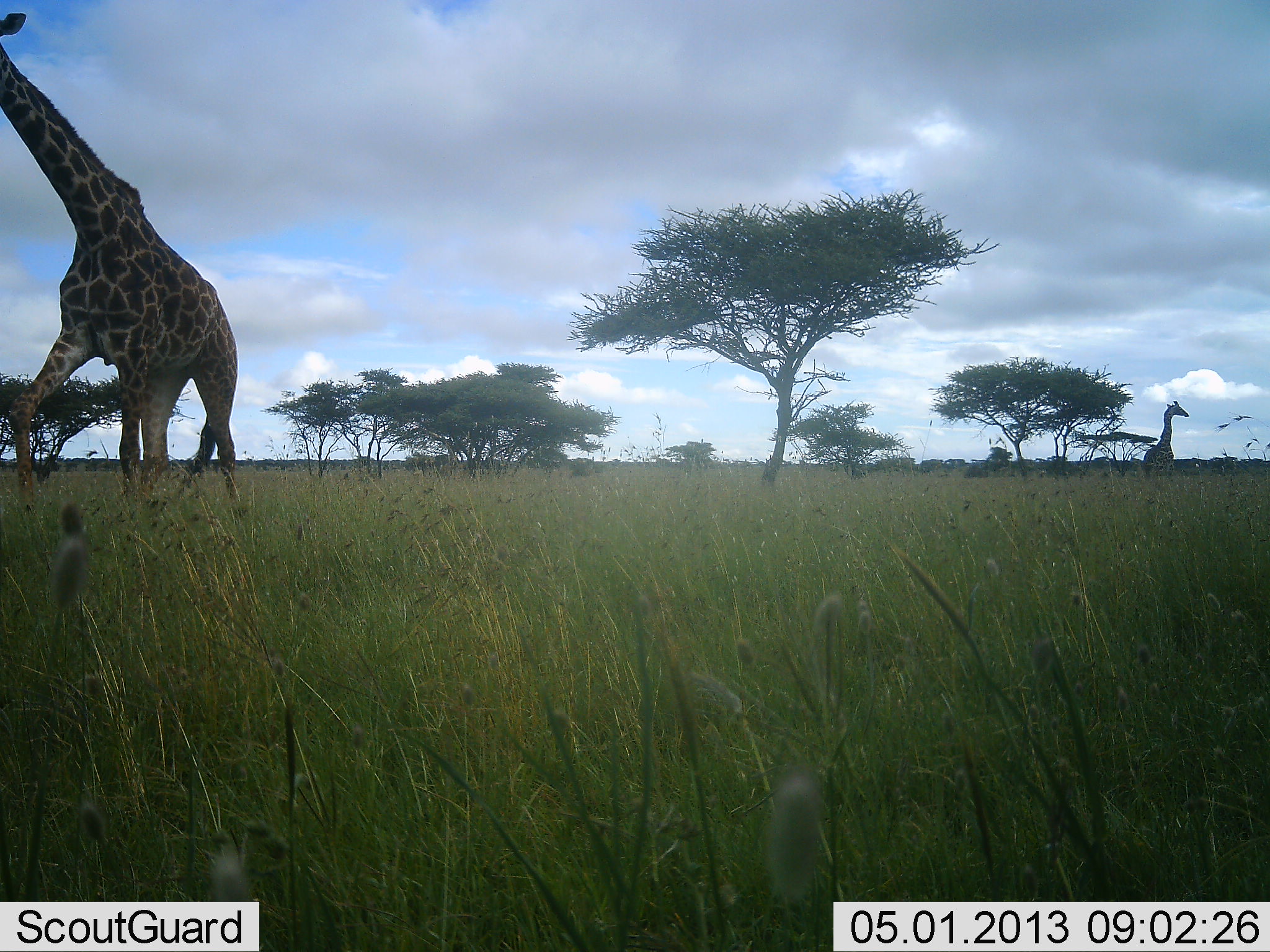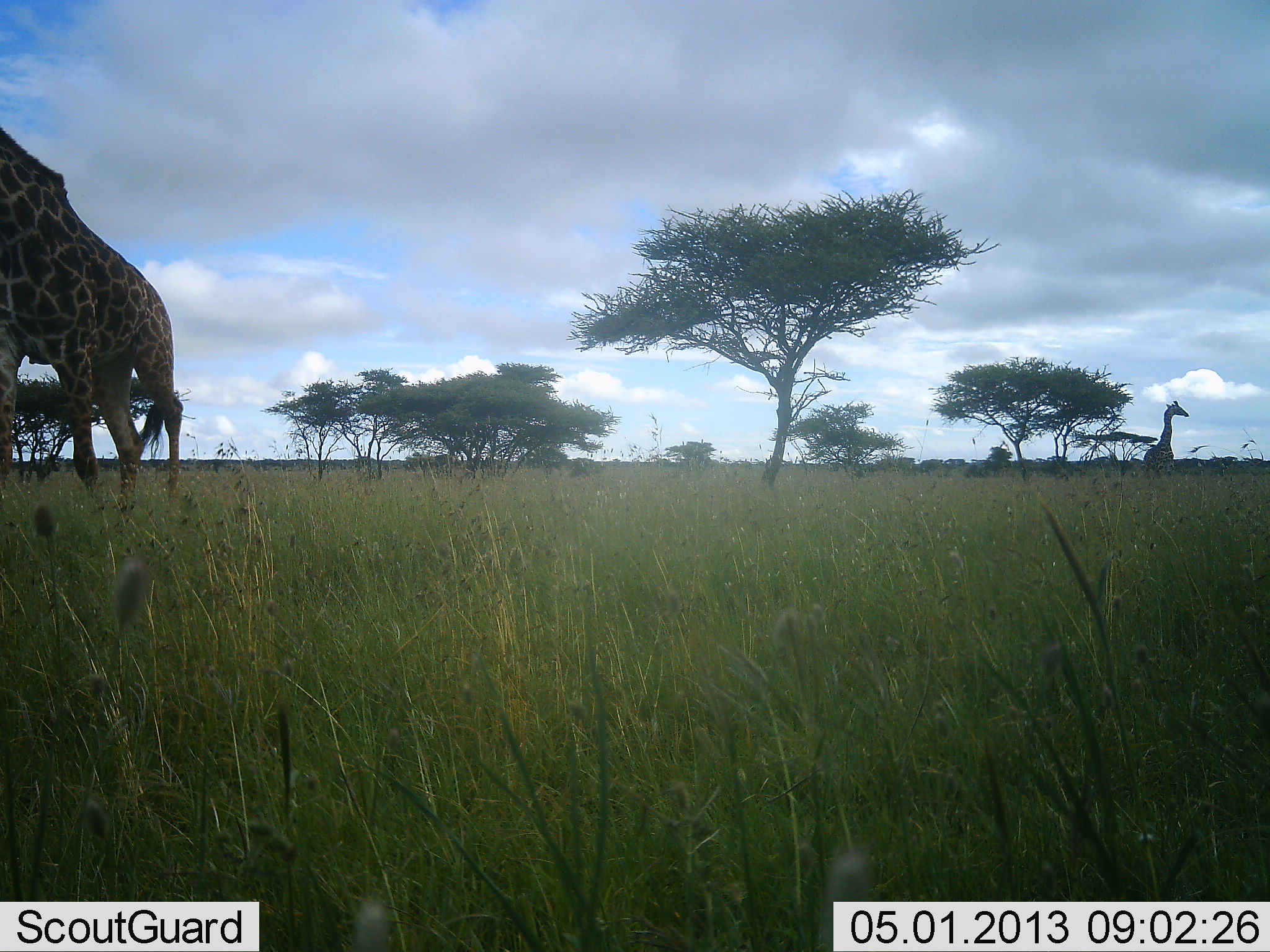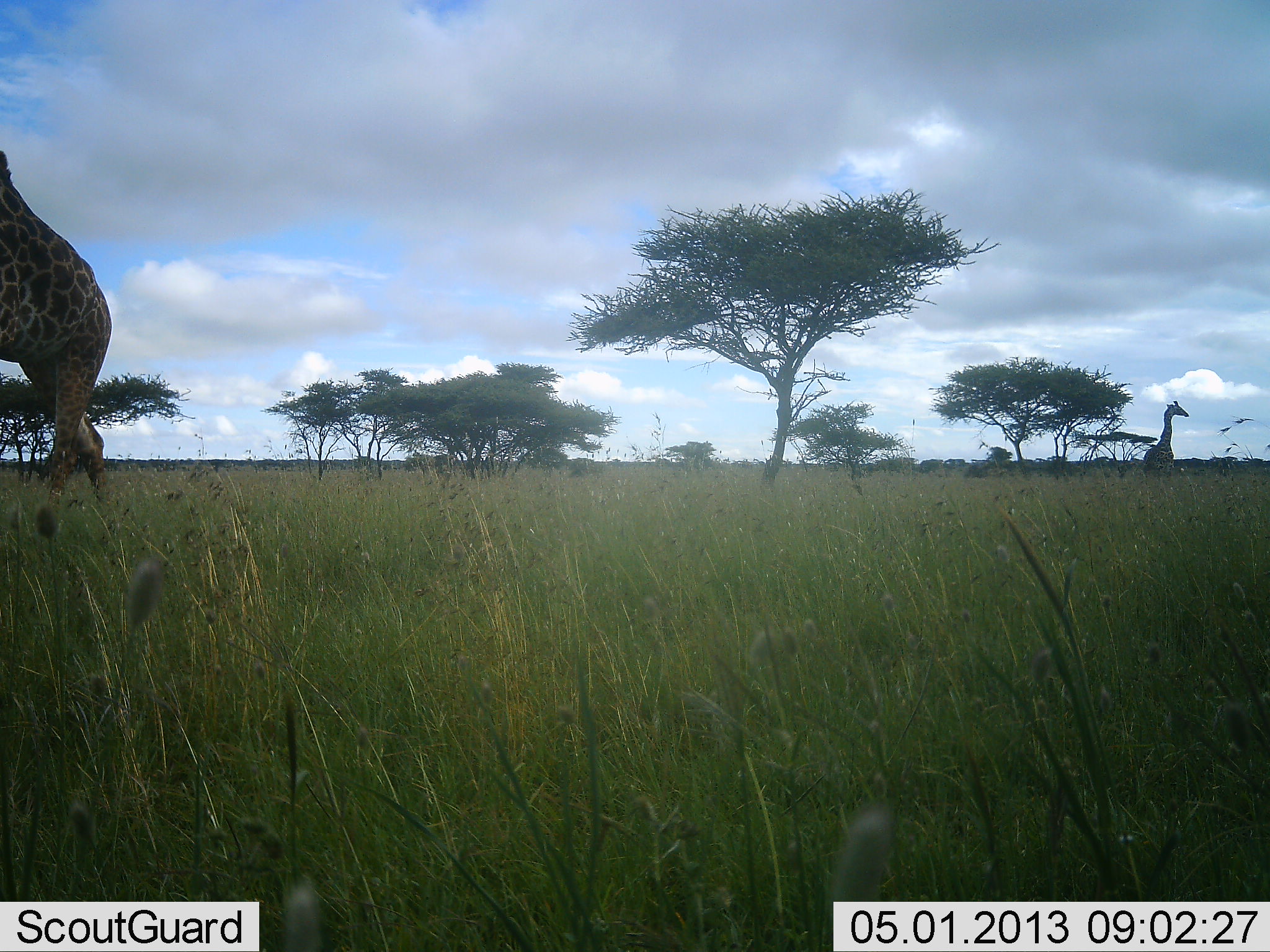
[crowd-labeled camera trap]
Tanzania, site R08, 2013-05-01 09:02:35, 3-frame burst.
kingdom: Animalia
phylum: Chordata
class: Mammalia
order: Artiodactyla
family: Giraffidae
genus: Giraffa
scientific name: Giraffa camelopardalis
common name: giraffe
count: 2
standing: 77%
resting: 3%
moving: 77%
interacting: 0%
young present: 0%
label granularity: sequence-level